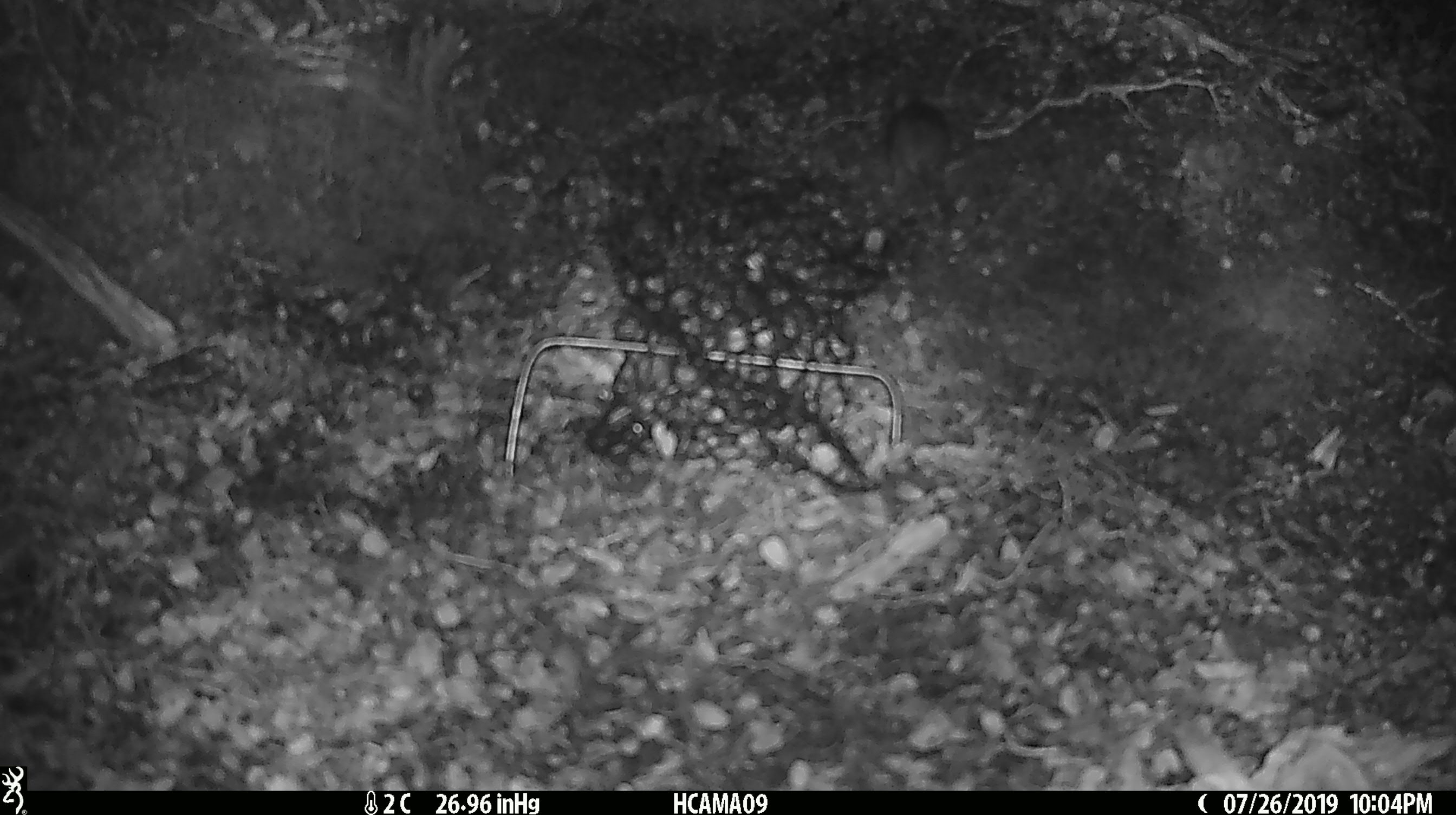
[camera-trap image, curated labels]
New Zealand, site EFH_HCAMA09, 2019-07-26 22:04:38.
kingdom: Animalia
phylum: Chordata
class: Mammalia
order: Rodentia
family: Muridae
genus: Mus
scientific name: Mus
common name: mouse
Mouse (Mus).